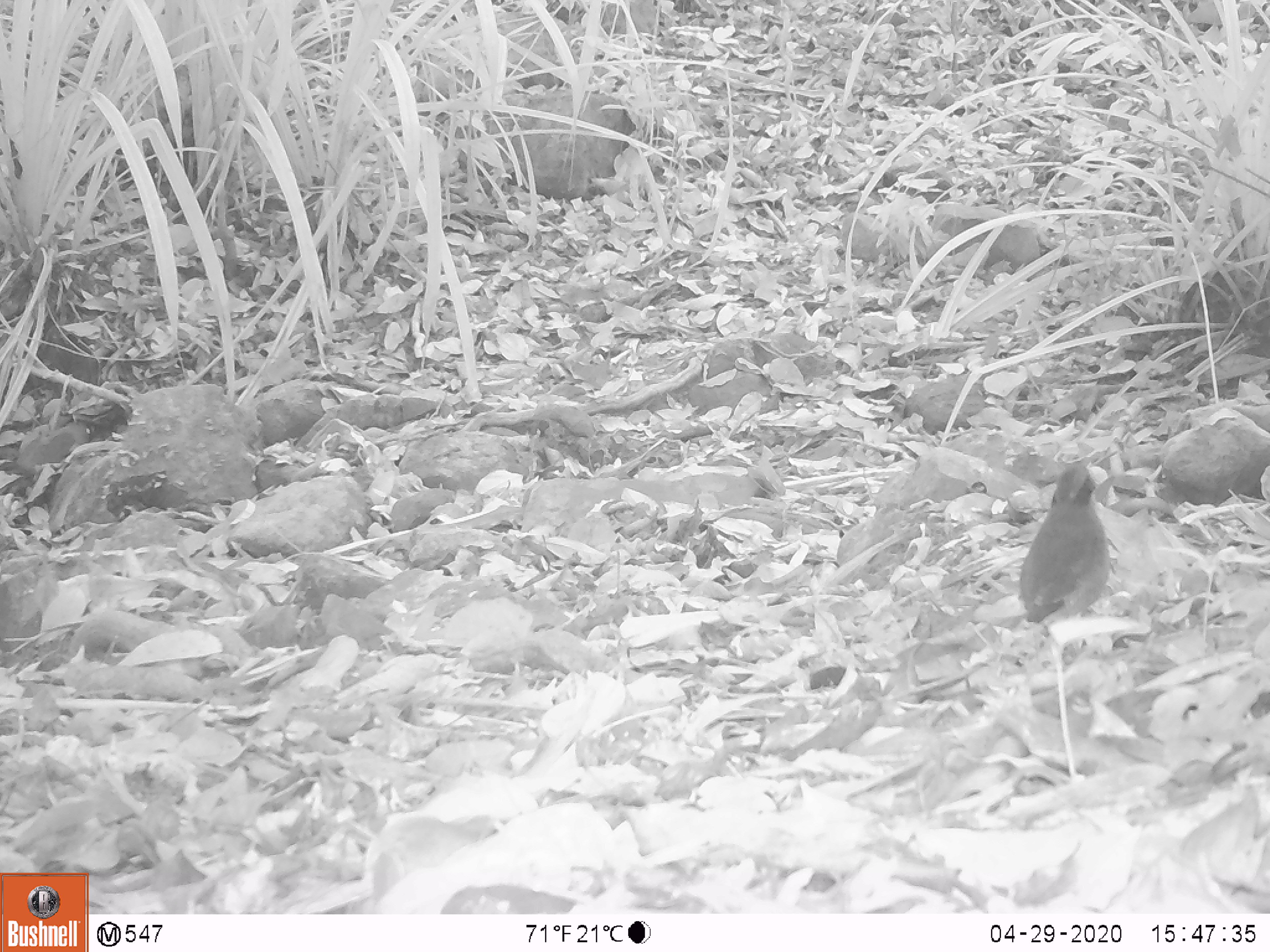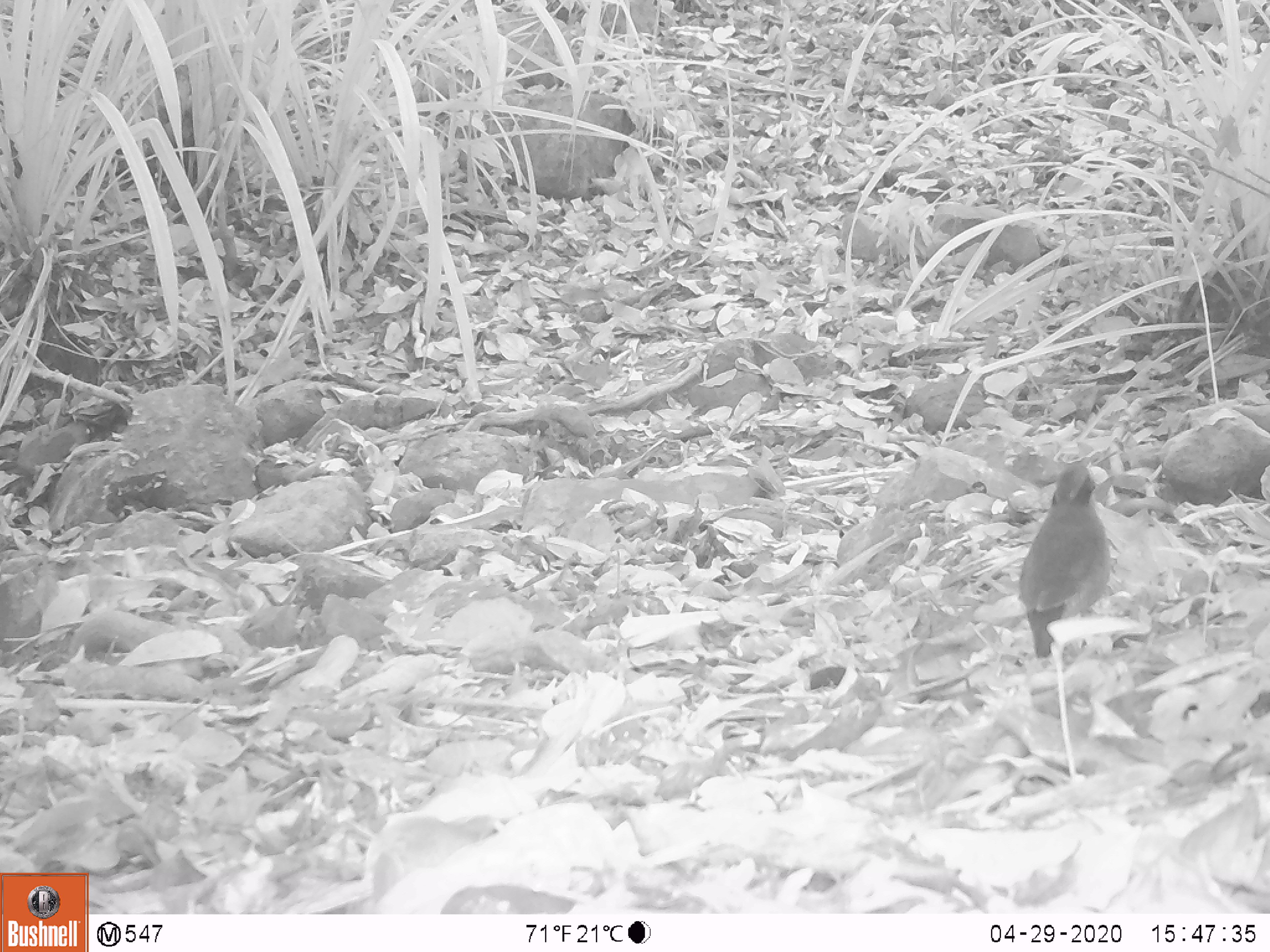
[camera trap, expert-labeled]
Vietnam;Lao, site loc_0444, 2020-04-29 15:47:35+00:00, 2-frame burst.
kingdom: Animalia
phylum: Chordata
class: Aves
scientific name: Aves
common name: bird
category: unidentified bird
Unidentified bird (bird) (Aves). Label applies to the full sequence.